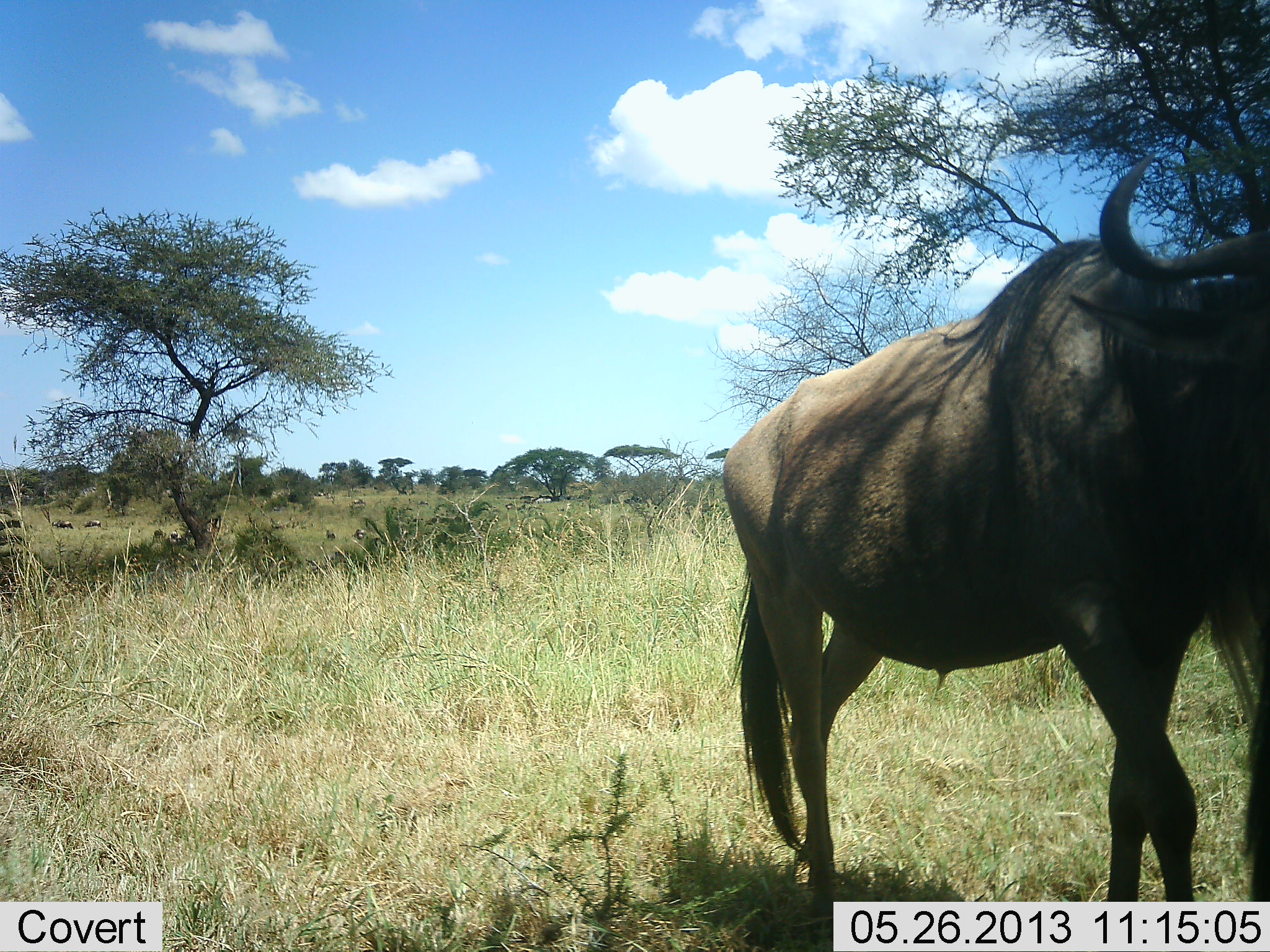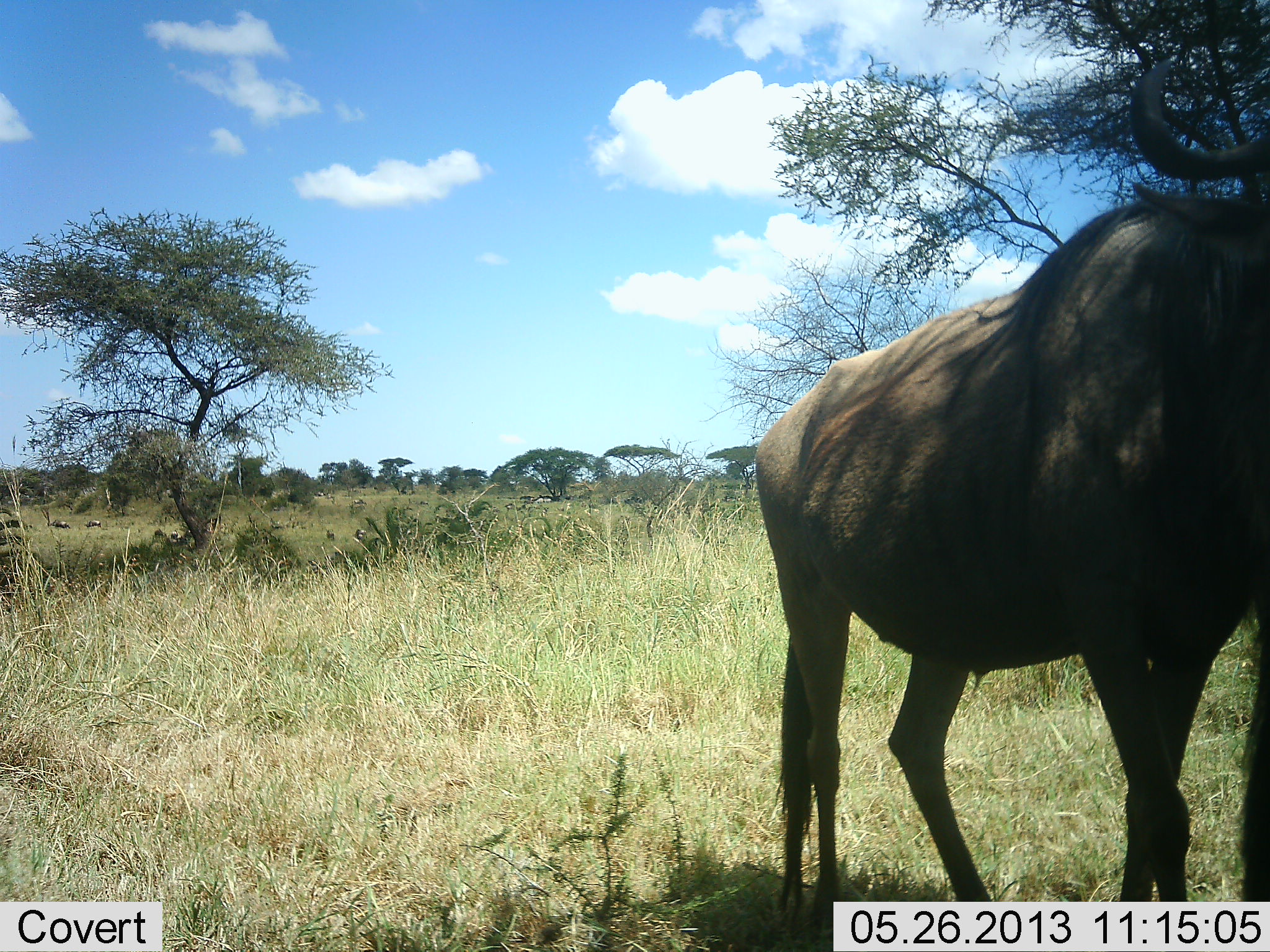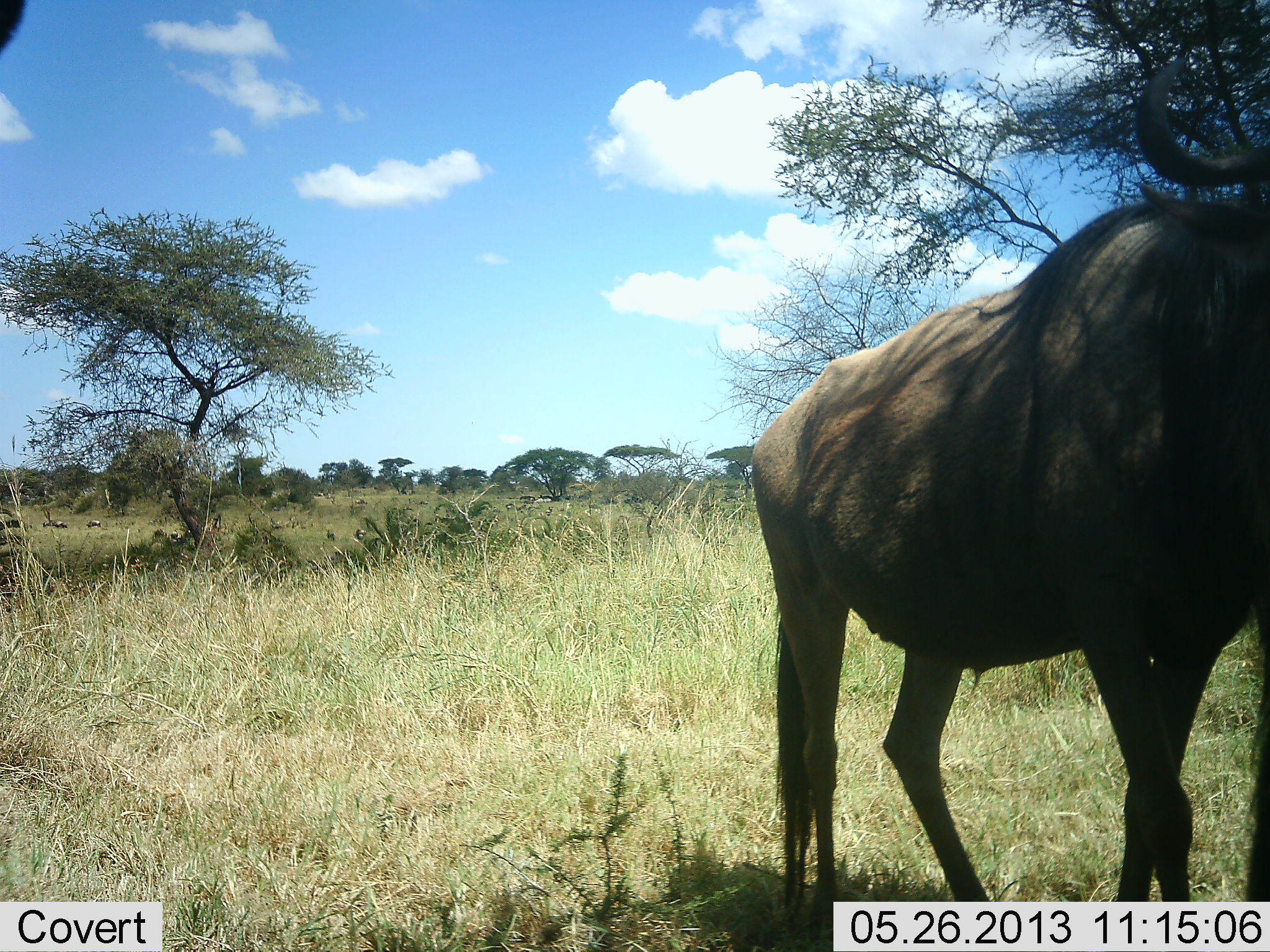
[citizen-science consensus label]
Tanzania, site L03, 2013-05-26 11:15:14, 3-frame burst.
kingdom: Animalia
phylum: Chordata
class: Mammalia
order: Artiodactyla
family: Bovidae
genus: Connochaetes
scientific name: Connochaetes taurinus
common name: blue wildebeest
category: wildebeest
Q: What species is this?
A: Wildebeest (blue wildebeest) (Connochaetes taurinus).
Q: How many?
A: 2.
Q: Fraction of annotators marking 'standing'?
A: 72%.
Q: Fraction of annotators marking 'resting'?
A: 0%.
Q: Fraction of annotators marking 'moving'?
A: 44%.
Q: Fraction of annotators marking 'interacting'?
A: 0%.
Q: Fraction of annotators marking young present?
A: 0%.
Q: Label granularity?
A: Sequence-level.